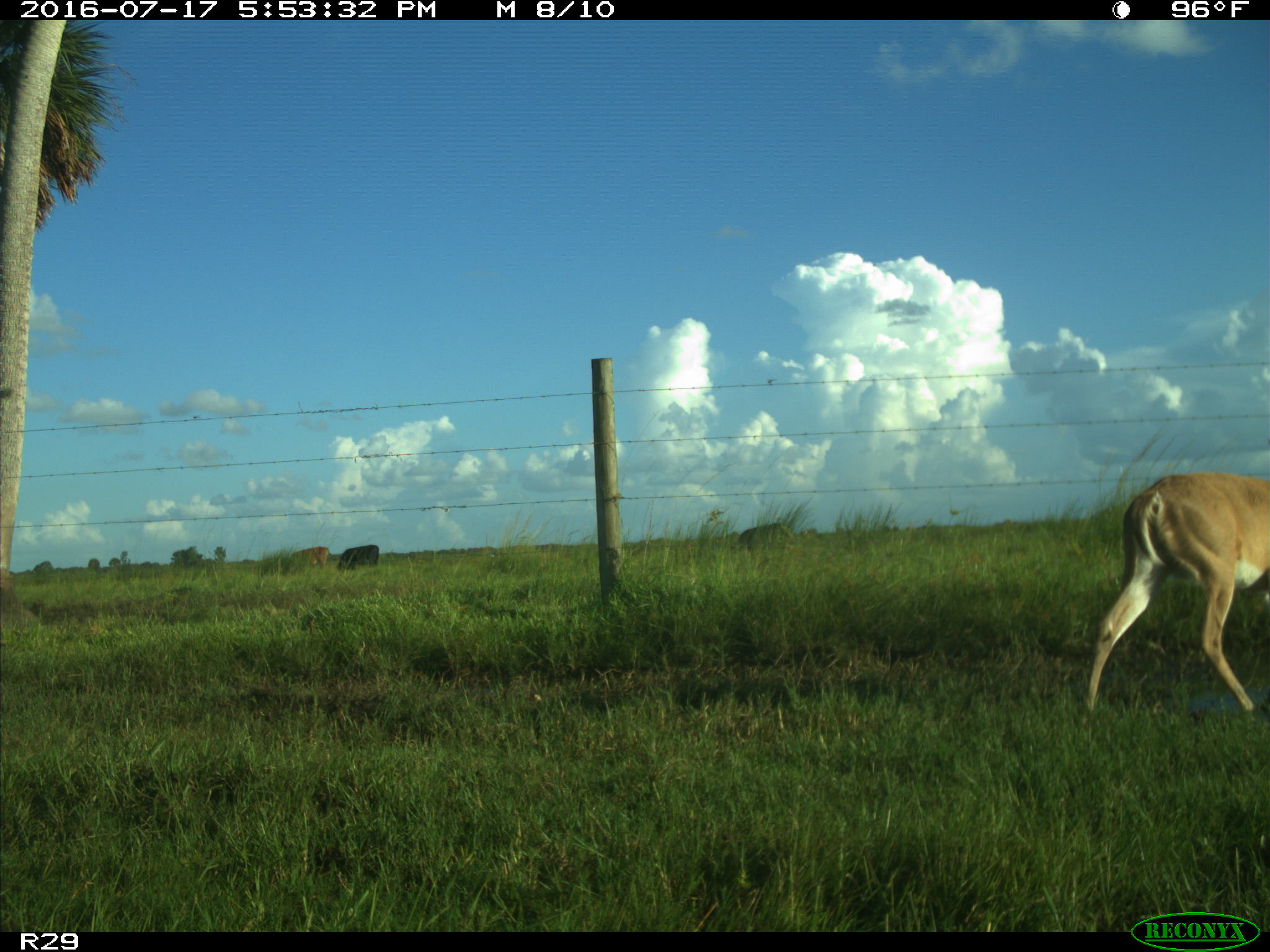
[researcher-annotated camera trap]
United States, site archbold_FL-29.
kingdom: Animalia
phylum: Chordata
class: Mammalia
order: Artiodactyla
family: Bovidae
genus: Bos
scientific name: Bos taurus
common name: domestic cow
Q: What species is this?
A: Bos taurus (domestic cow).